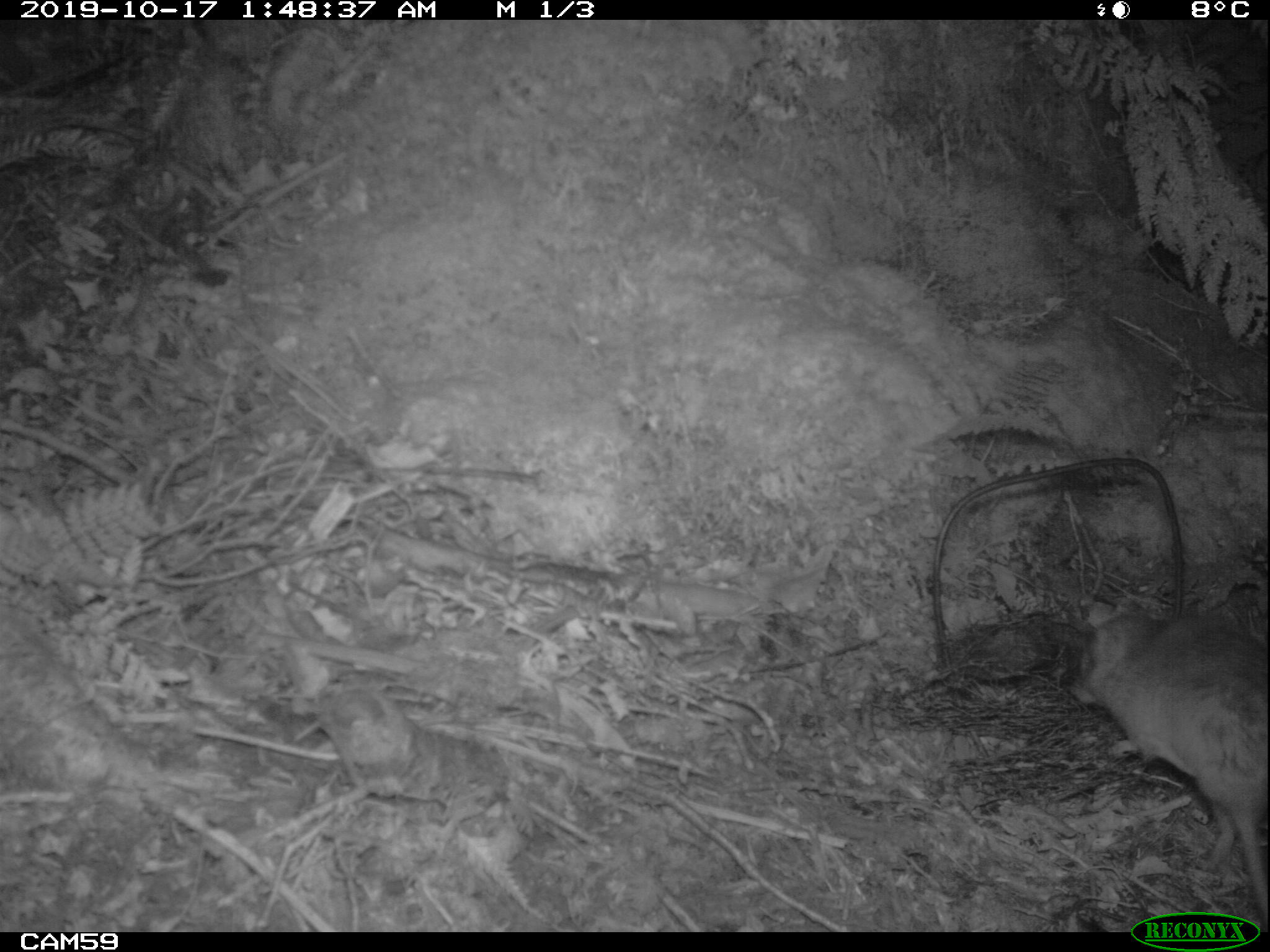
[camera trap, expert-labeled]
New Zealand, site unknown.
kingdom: Animalia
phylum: Chordata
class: Mammalia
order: Rodentia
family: Muridae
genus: Rattus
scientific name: Rattus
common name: rat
Rat (Rattus).